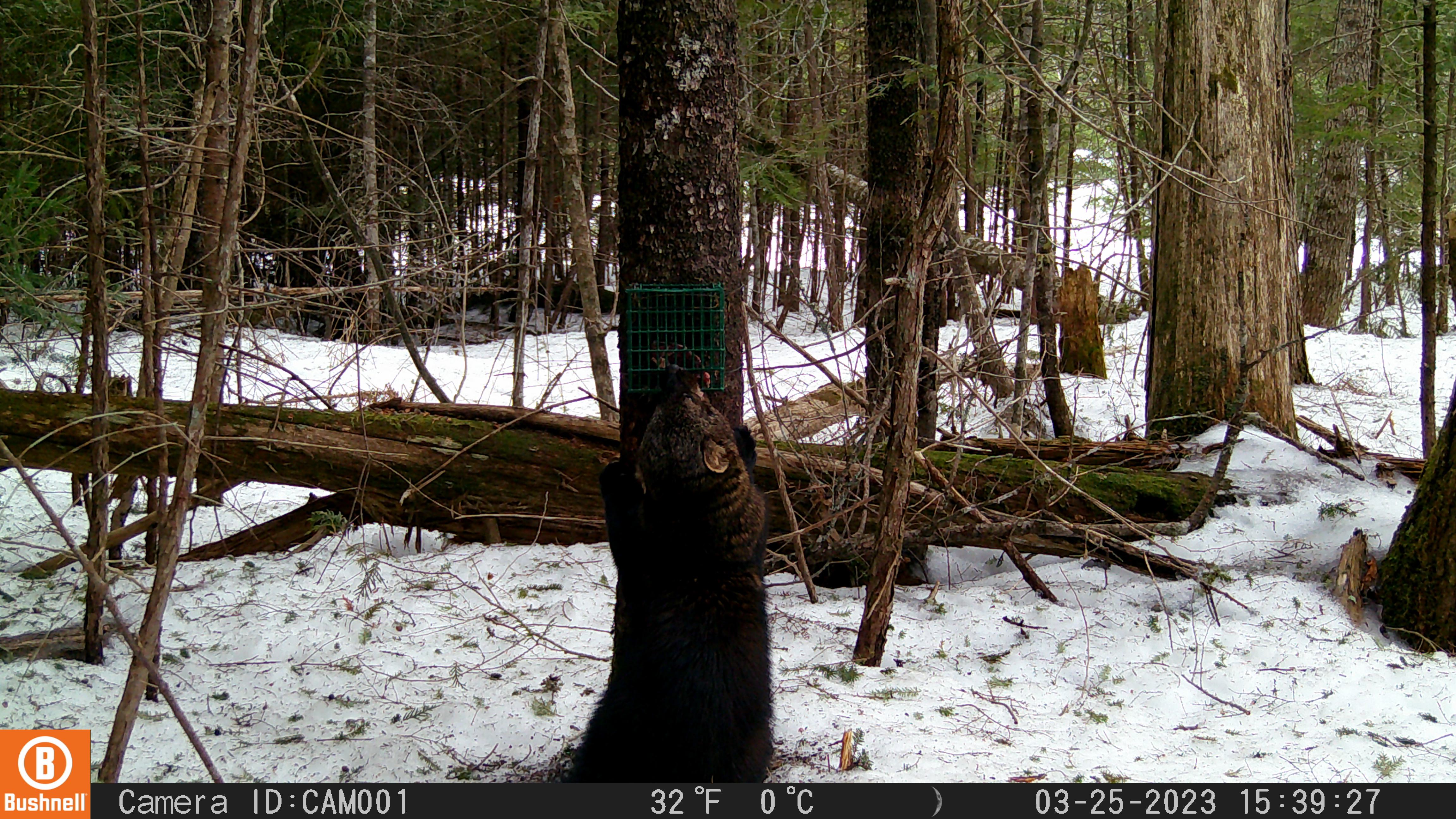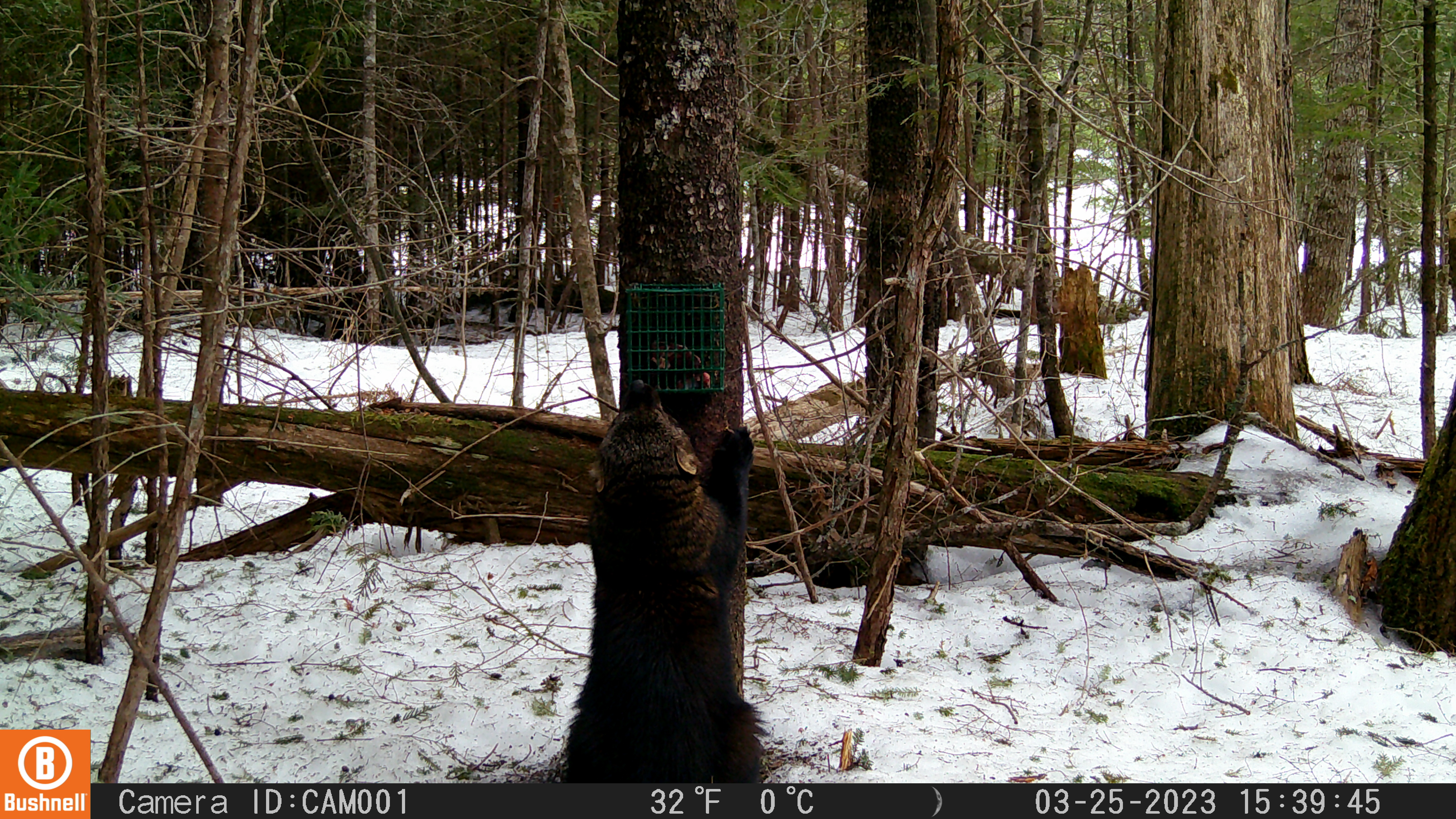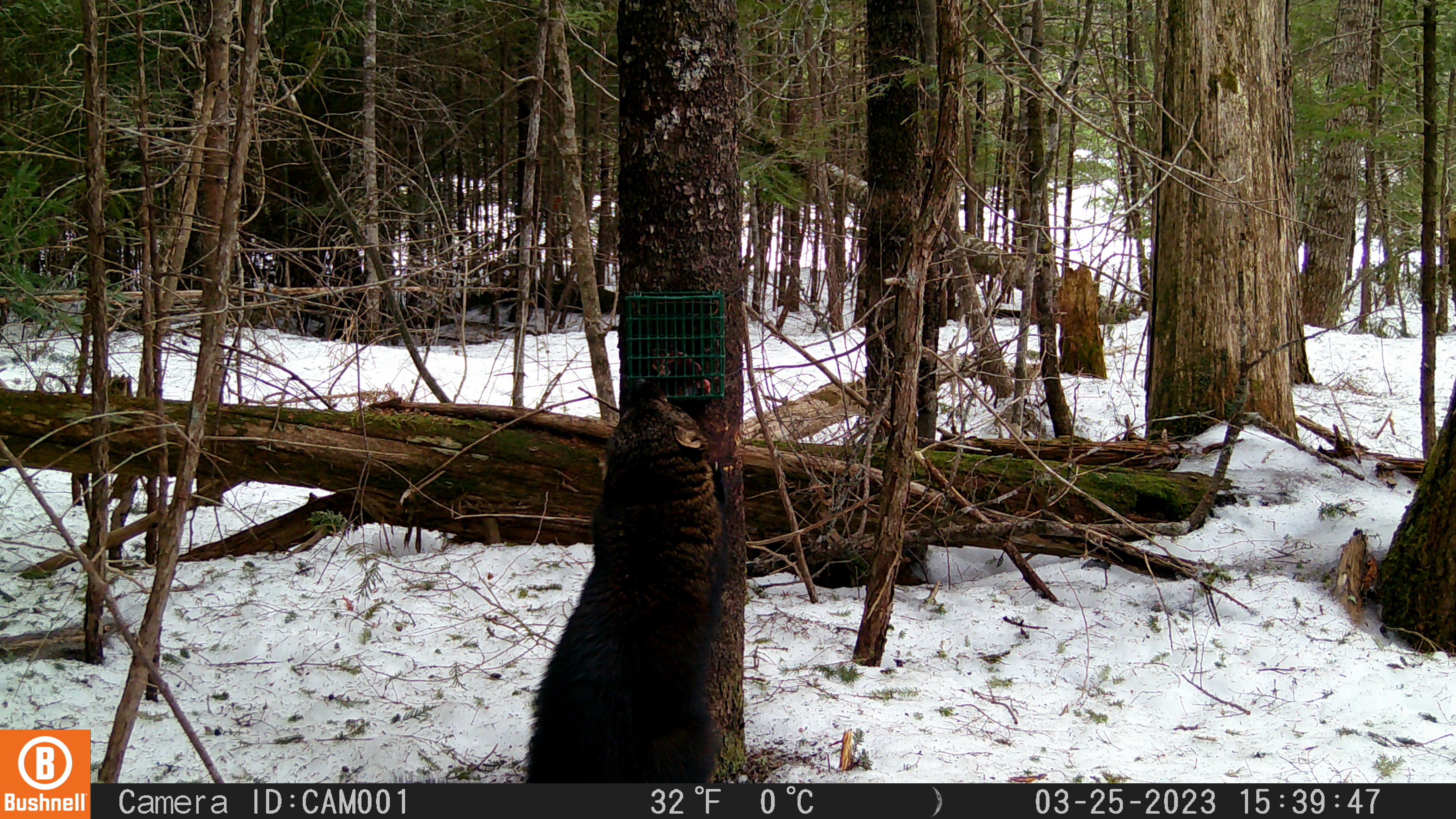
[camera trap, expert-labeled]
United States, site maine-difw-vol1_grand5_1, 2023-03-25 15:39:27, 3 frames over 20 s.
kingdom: Animalia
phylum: Chordata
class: Mammalia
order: Carnivora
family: Mustelidae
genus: Pekania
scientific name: Pekania pennanti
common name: fisher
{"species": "fisher (Pekania pennanti)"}